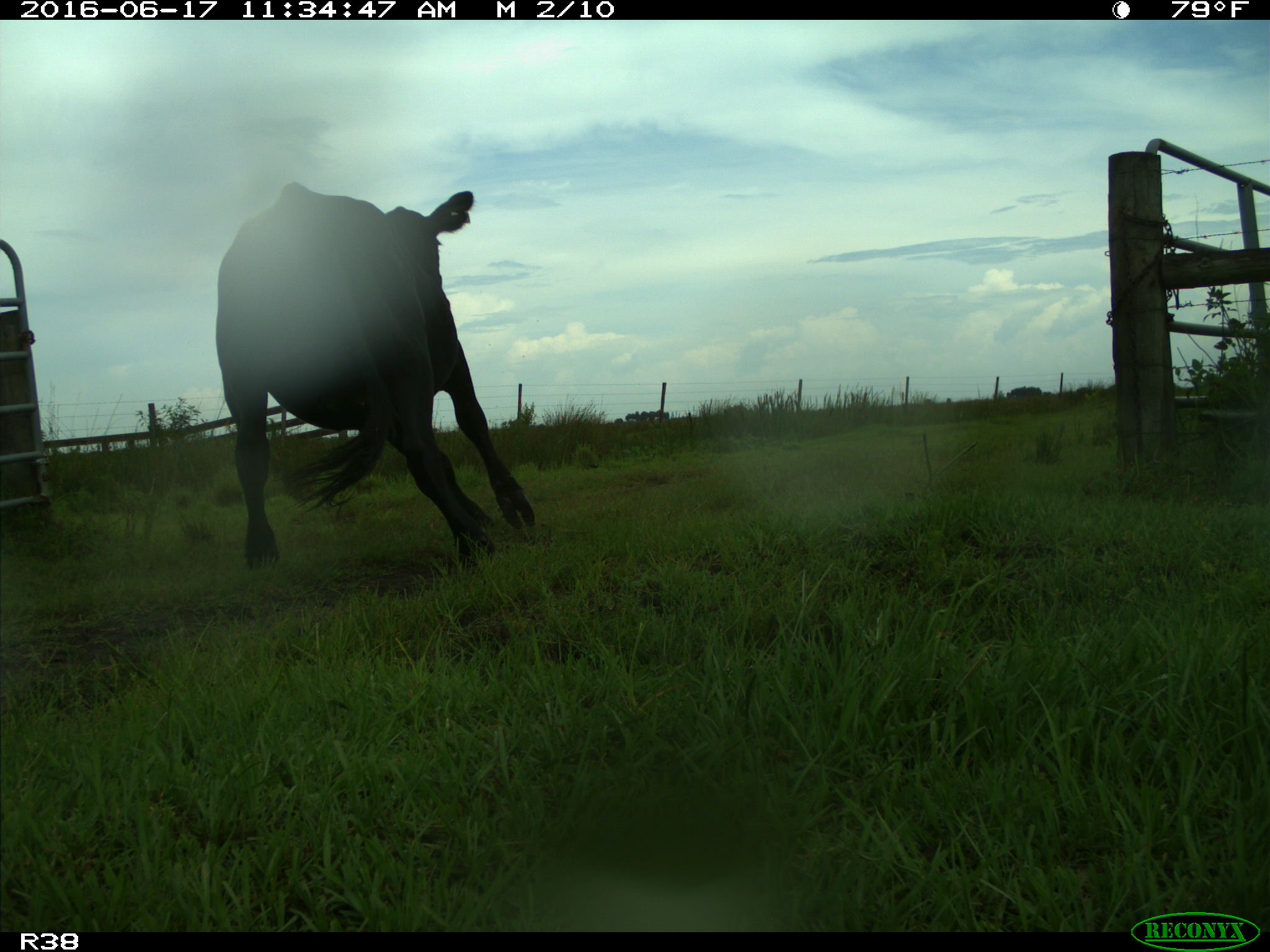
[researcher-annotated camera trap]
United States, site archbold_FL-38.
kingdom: Animalia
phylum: Chordata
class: Mammalia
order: Artiodactyla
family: Bovidae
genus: Bos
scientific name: Bos taurus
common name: domestic cow